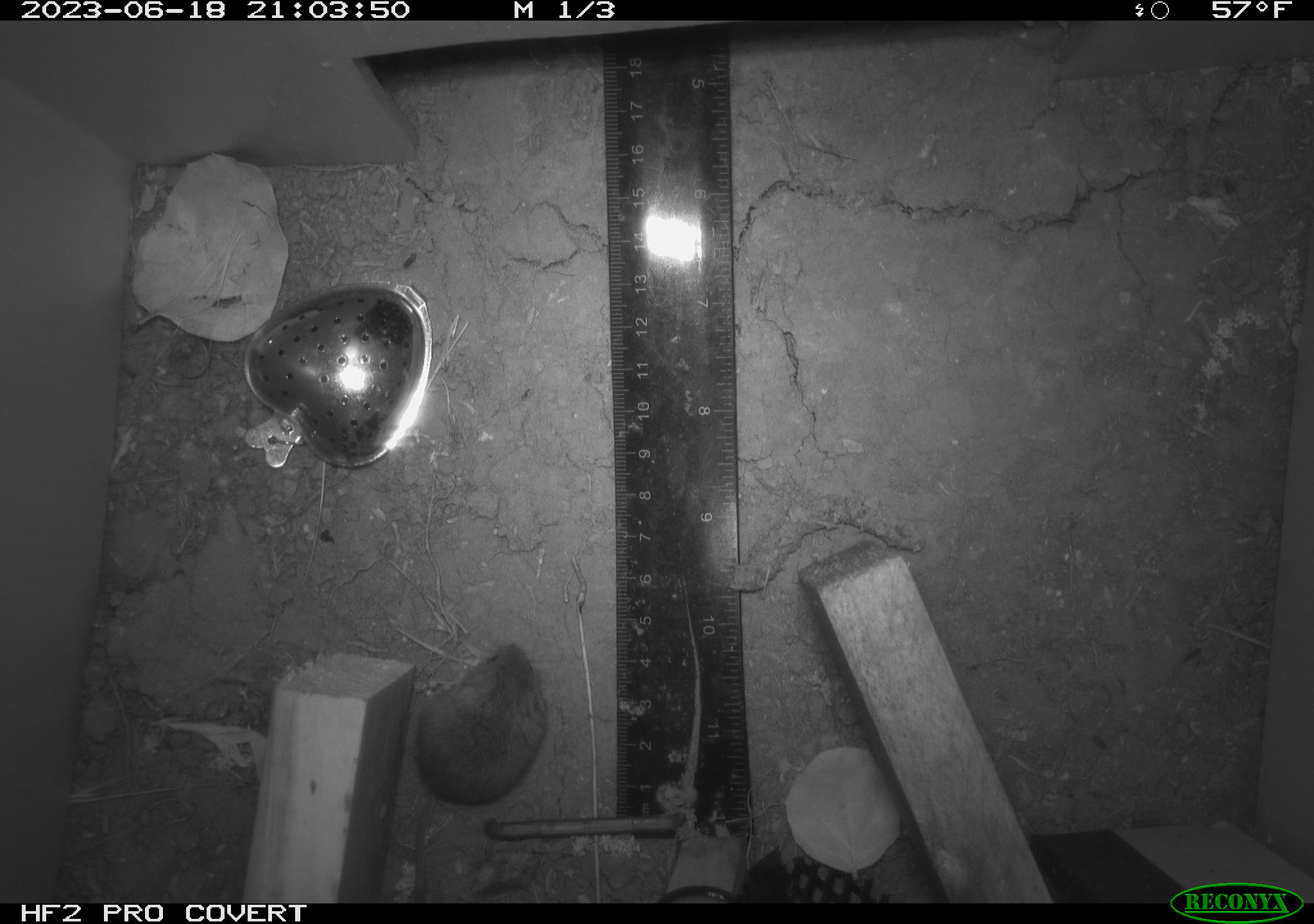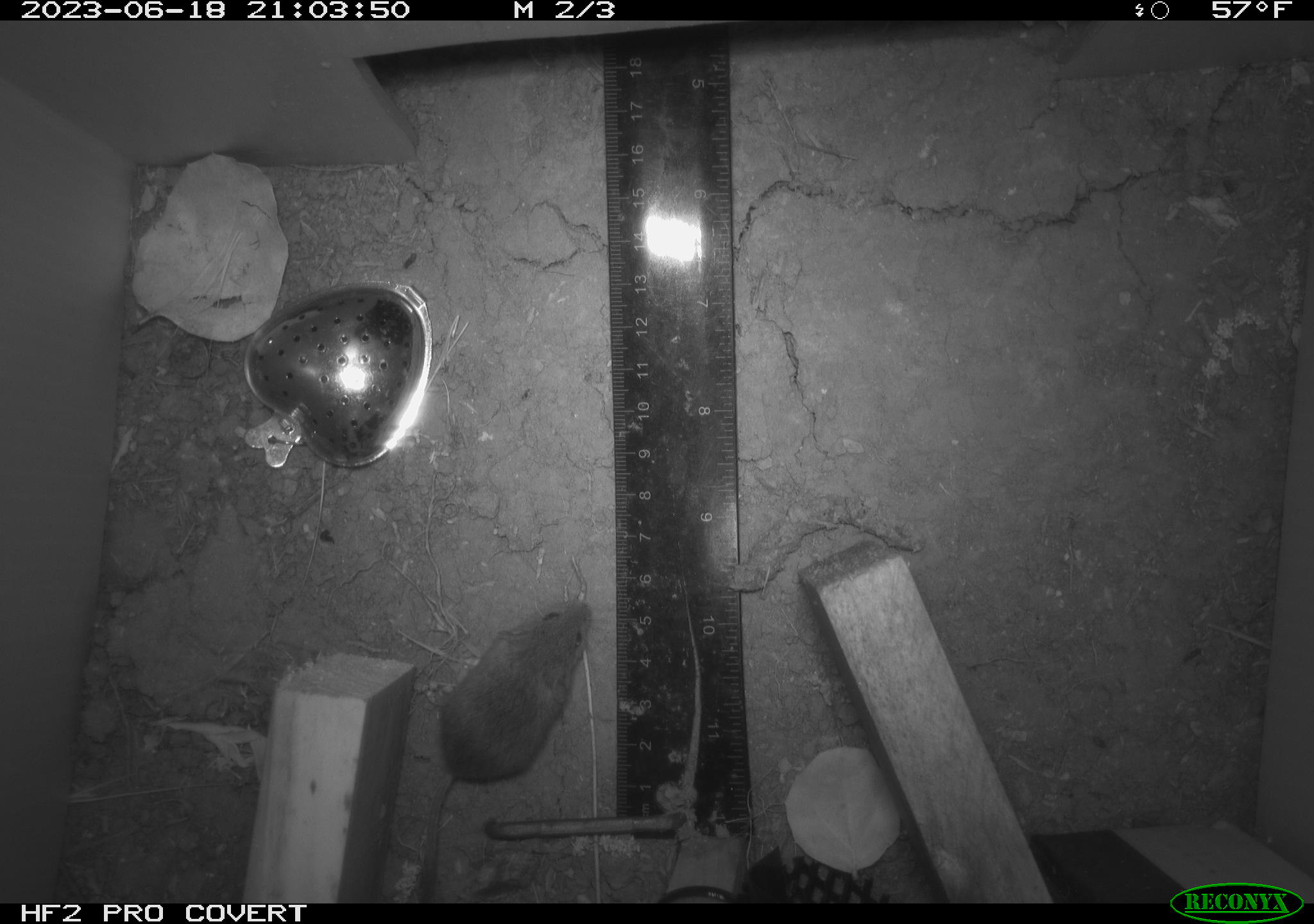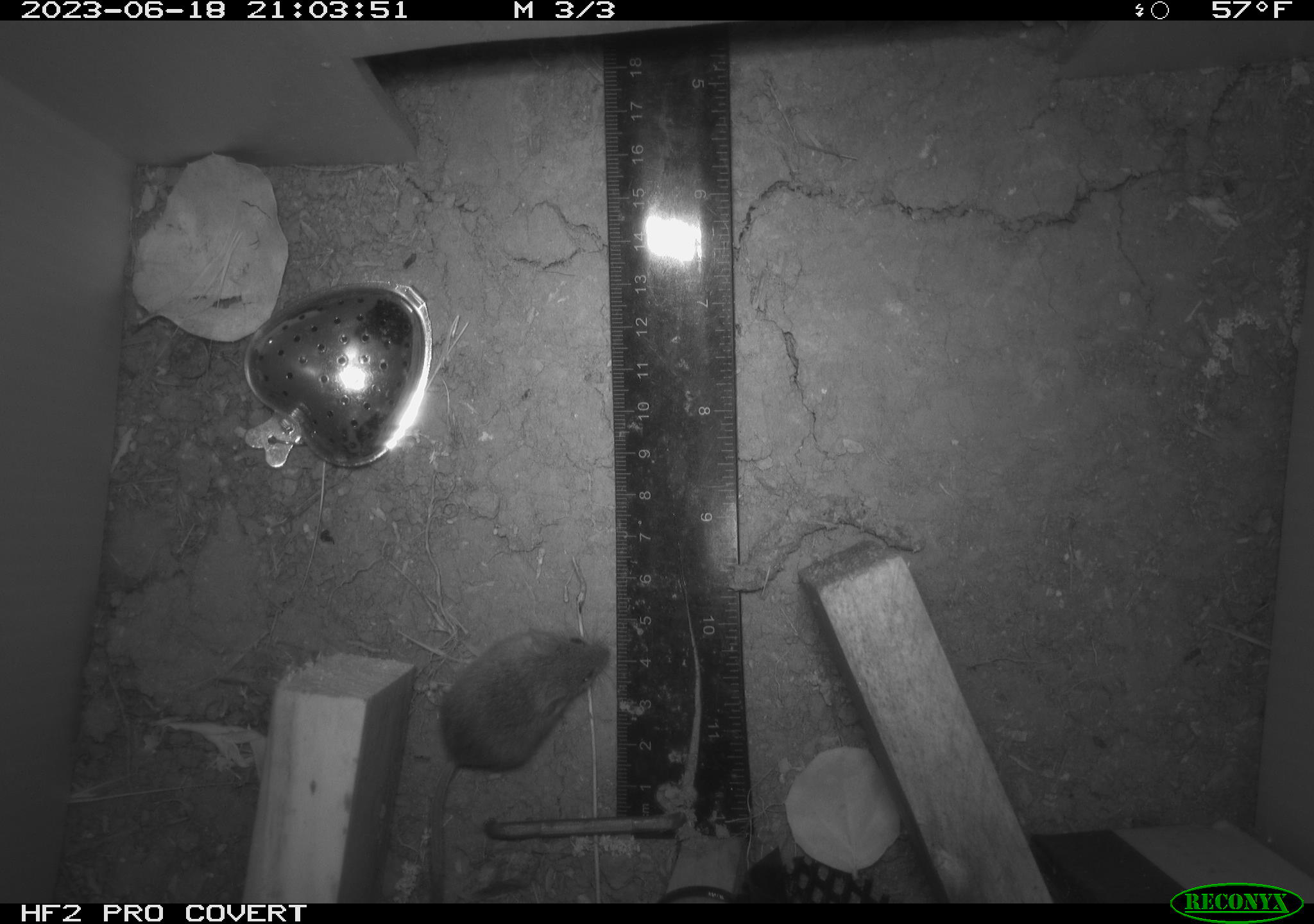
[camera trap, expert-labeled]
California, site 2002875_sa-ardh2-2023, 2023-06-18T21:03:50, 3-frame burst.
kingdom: Animalia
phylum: Chordata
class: Mammalia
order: Rodentia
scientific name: Rodentia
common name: mouse species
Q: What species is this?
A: Mouse species (Rodentia).